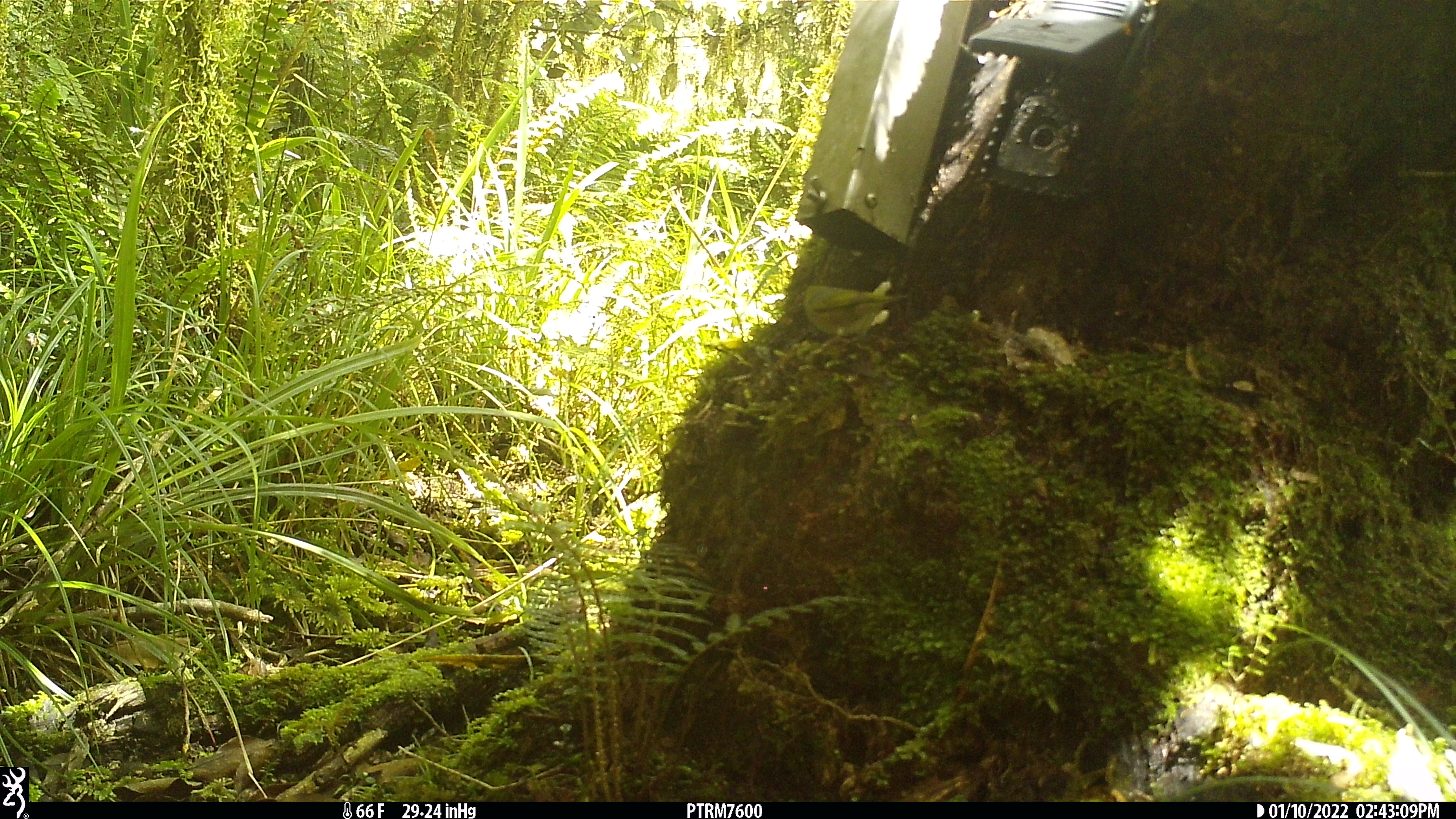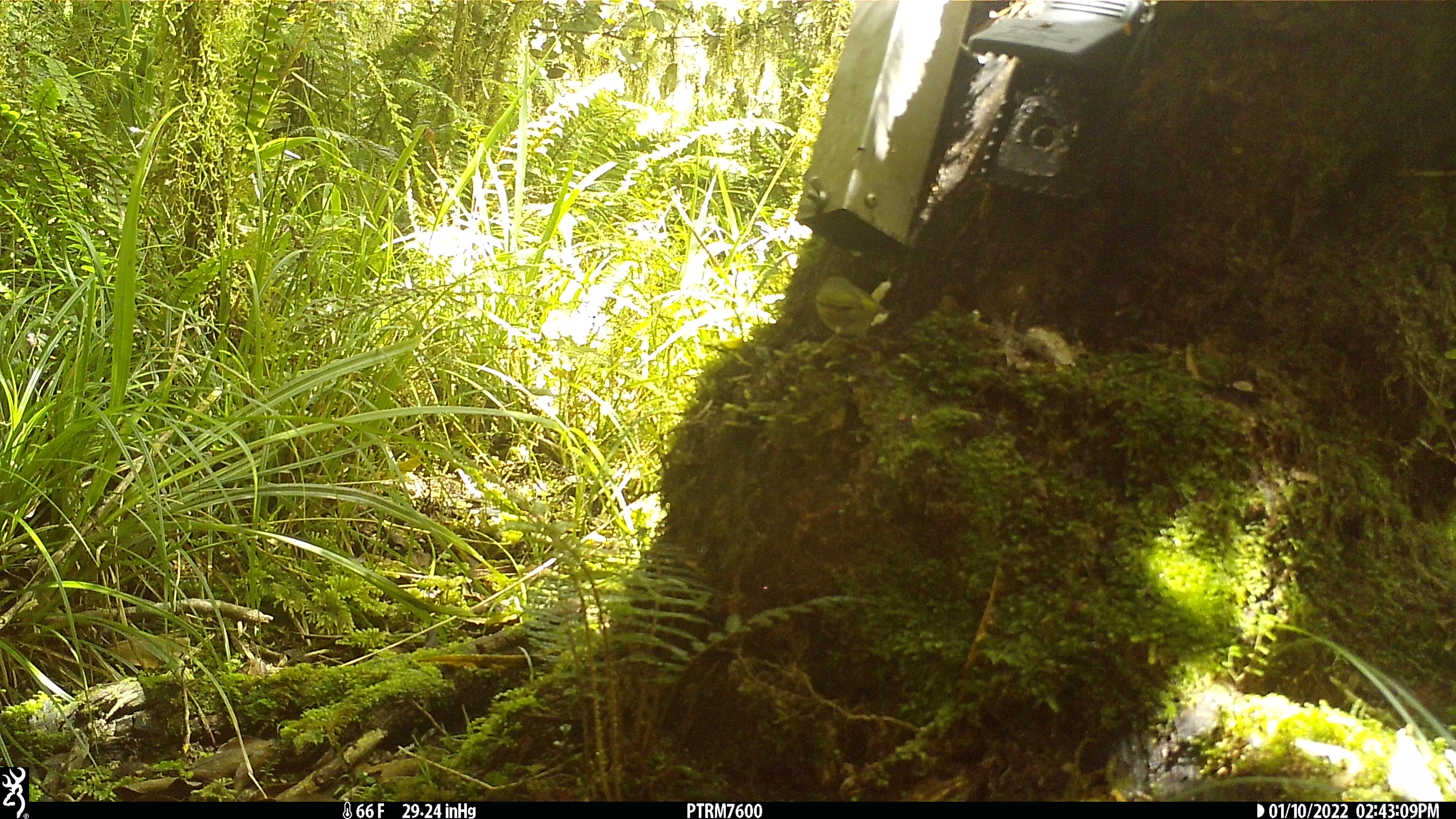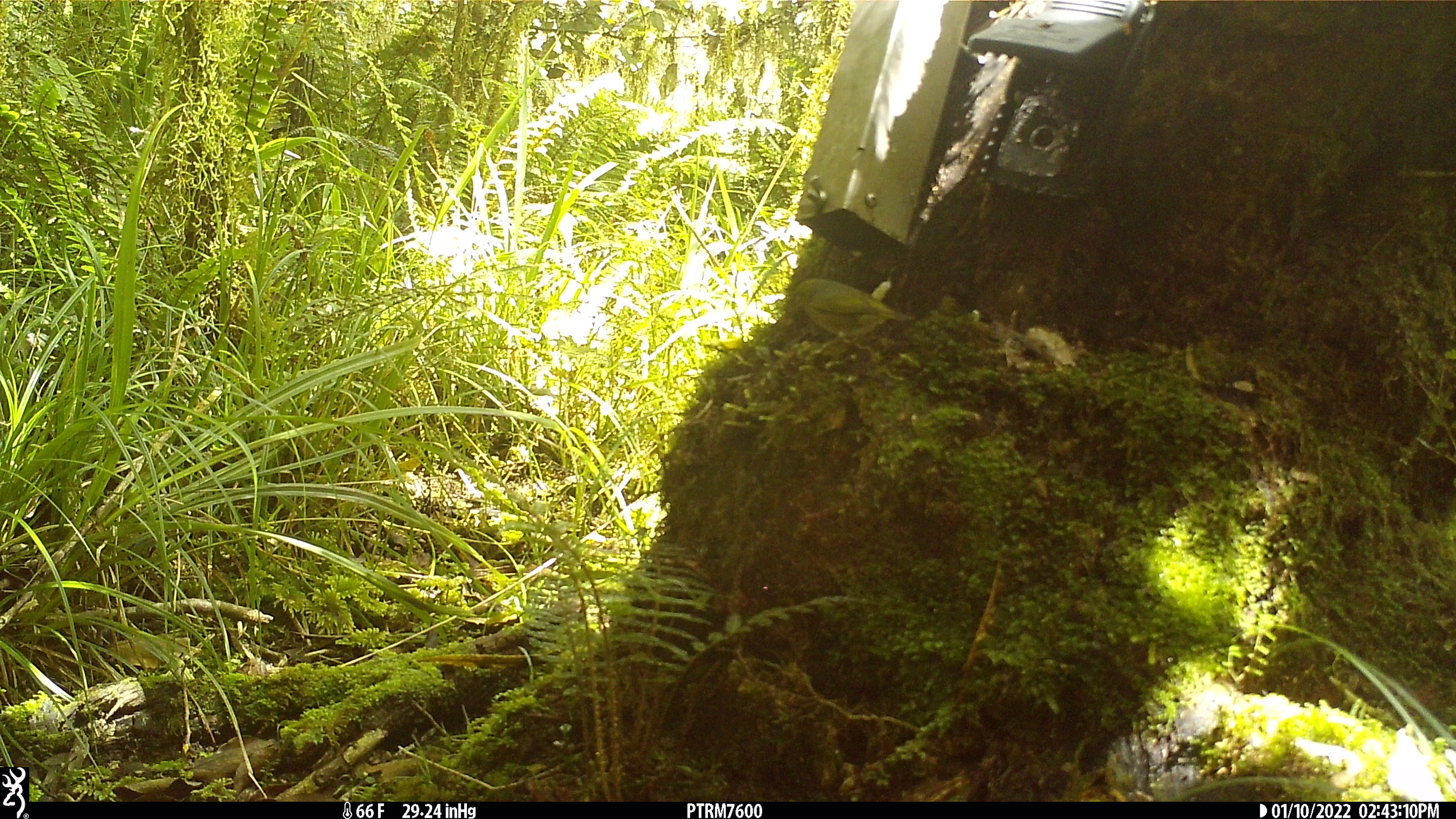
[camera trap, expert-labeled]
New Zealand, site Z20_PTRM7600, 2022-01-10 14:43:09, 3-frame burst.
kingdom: Animalia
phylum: Chordata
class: Aves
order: Passeriformes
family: Zosteropidae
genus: Zosterops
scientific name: Zosterops lateralis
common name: silvereye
Silvereye (Zosterops lateralis).